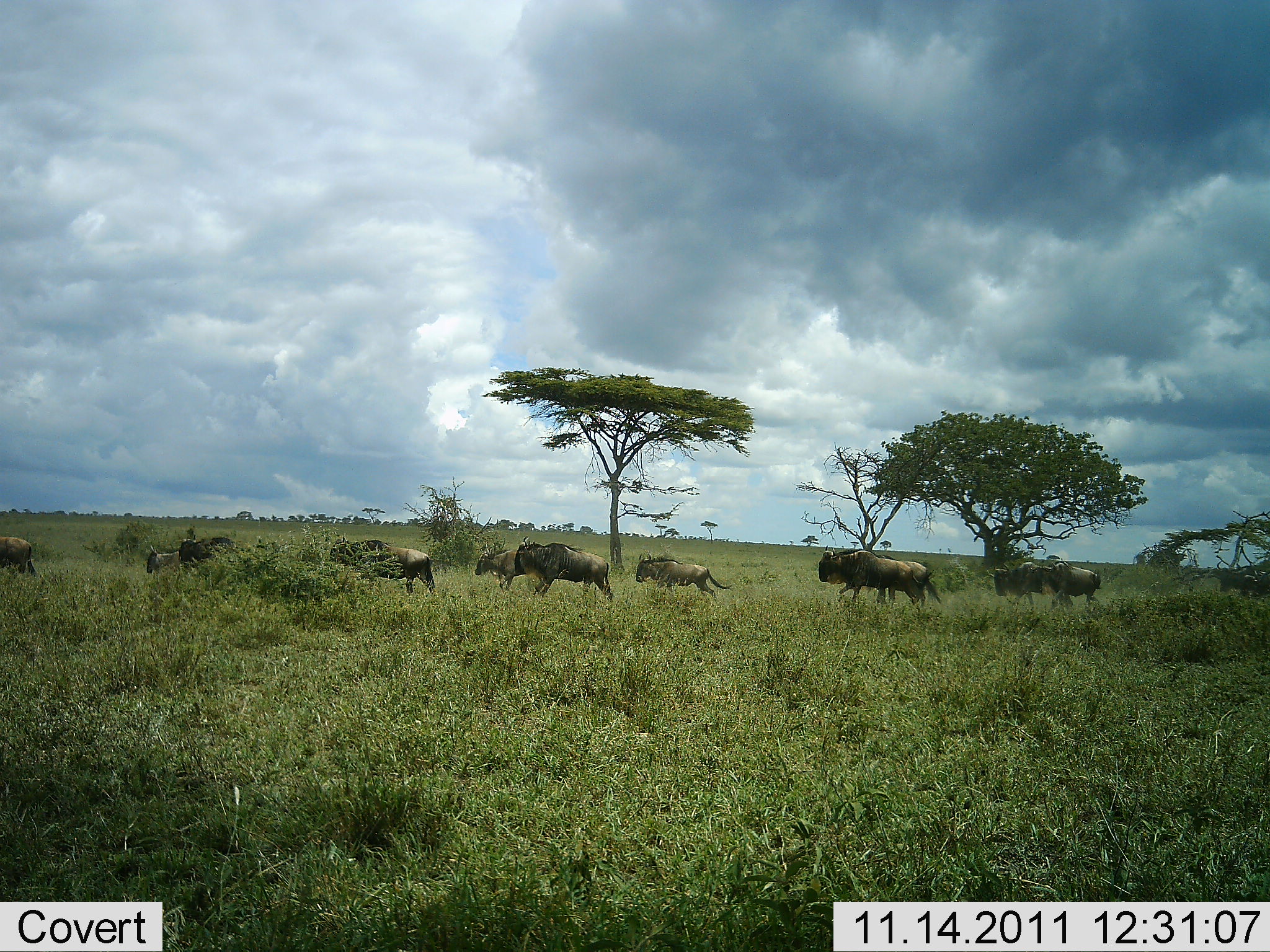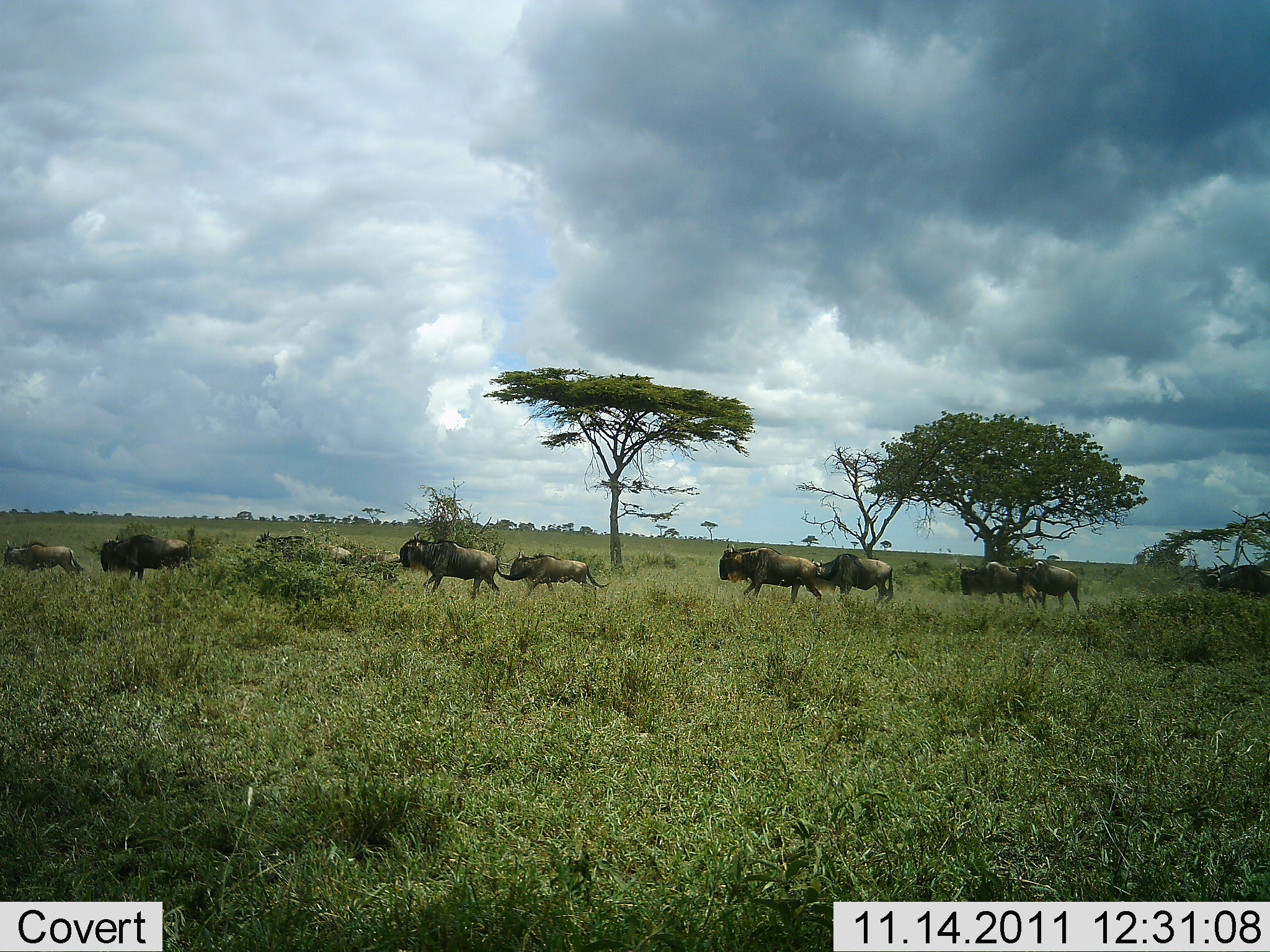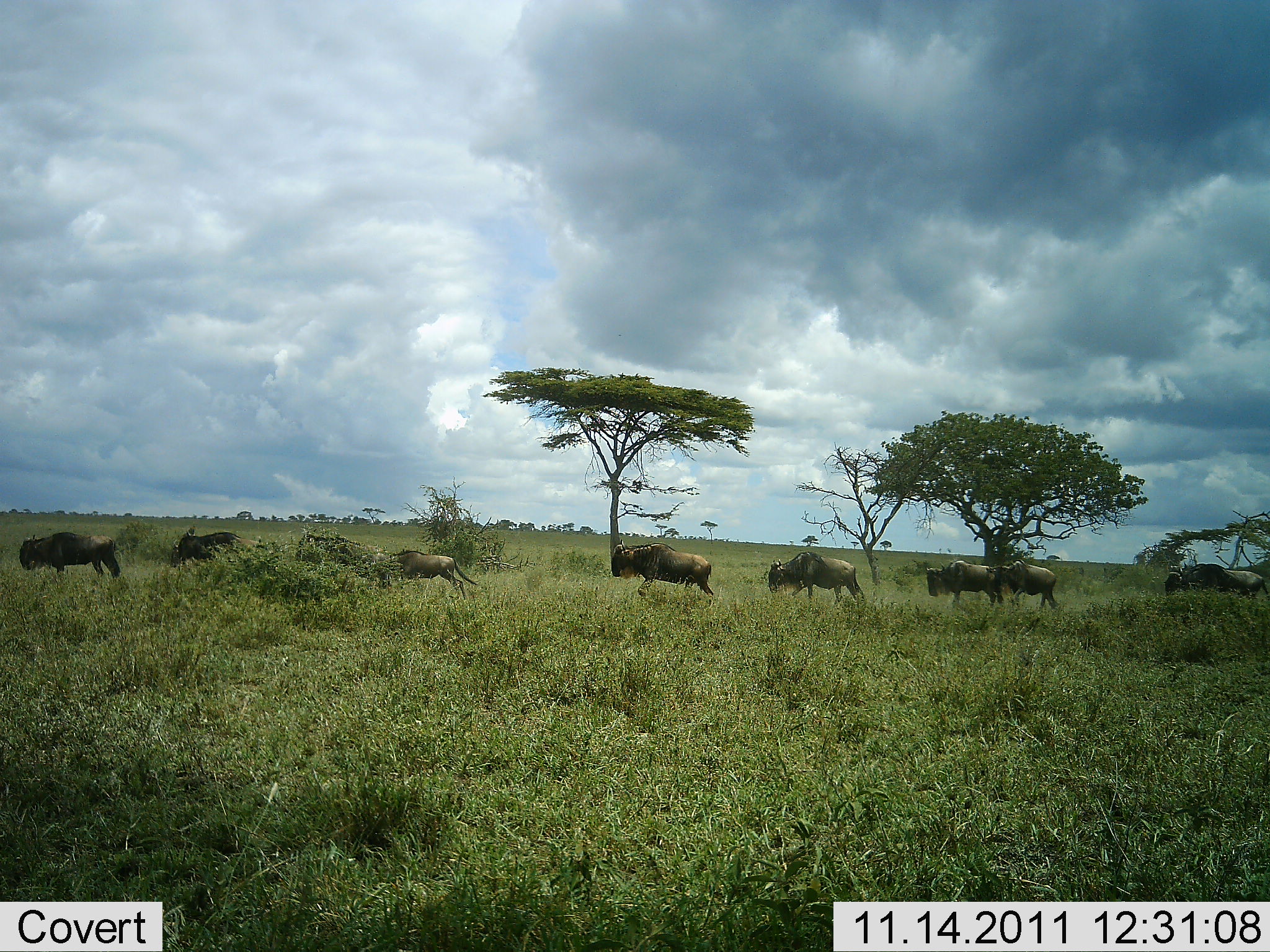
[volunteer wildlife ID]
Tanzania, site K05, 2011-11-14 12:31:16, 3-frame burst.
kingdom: Animalia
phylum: Chordata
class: Mammalia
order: Artiodactyla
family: Bovidae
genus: Connochaetes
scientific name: Connochaetes taurinus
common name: blue wildebeest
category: wildebeest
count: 11-50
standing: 0%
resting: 0%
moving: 100%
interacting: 0%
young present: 15%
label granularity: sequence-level